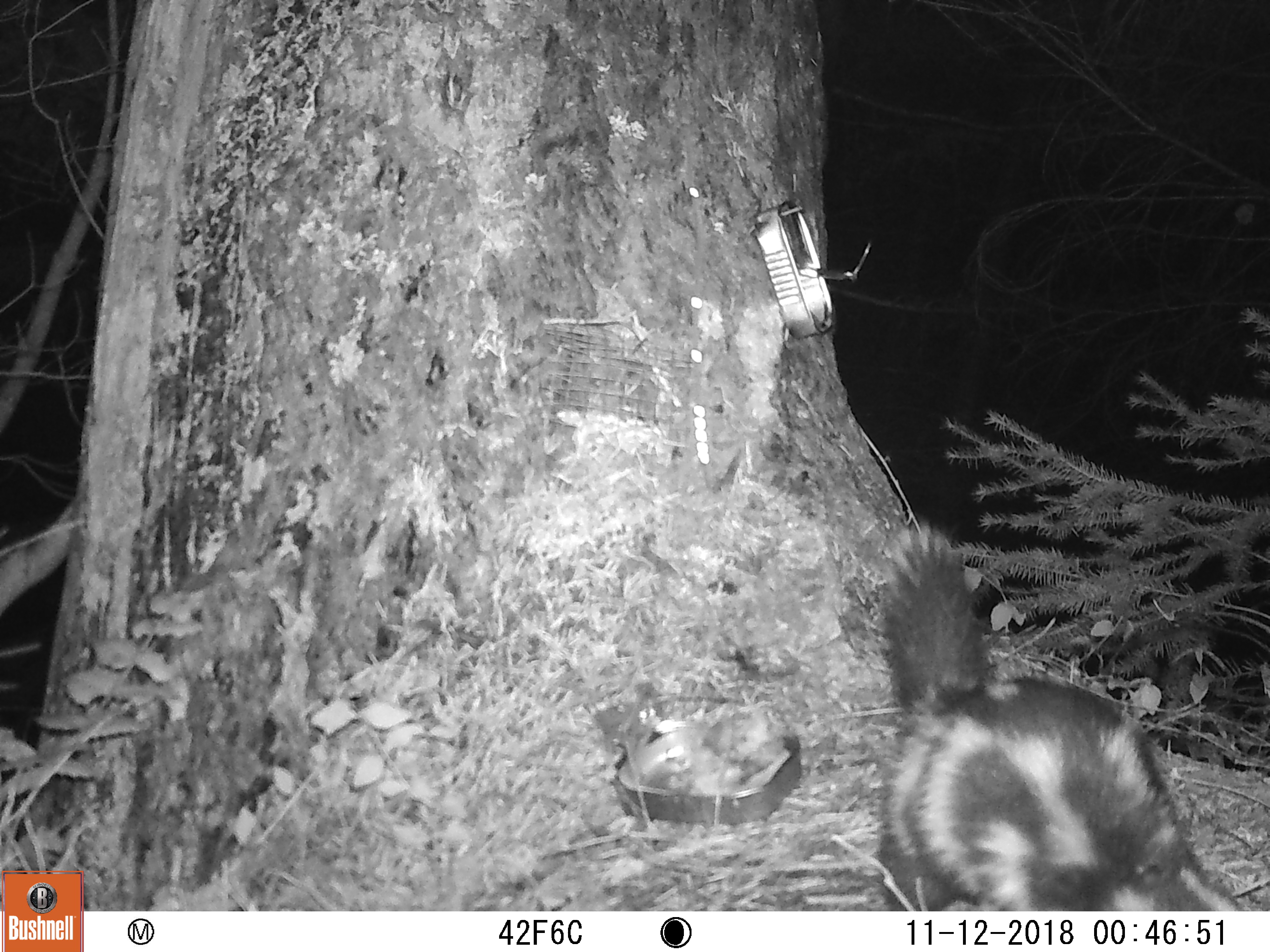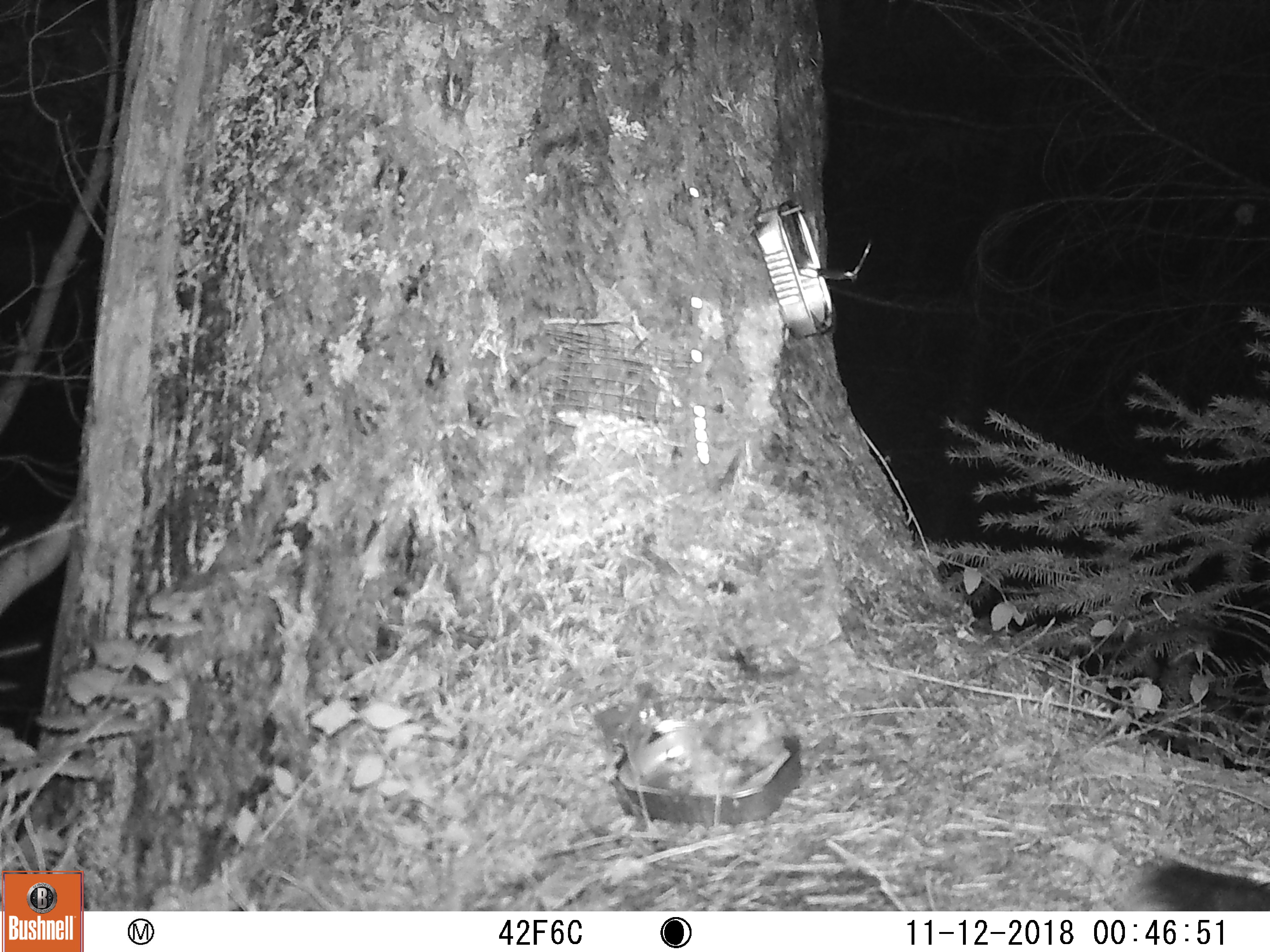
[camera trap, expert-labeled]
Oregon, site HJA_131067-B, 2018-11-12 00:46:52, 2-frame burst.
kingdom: Animalia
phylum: Chordata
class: Mammalia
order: Carnivora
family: Mephitidae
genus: Spilogale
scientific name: Spilogale gracilis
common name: western spotted skunk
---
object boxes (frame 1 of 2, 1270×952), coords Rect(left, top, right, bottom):
western spotted skunk: Rect(837, 507, 1255, 906)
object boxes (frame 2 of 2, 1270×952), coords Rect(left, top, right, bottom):
western spotted skunk: Rect(1080, 811, 1263, 906)